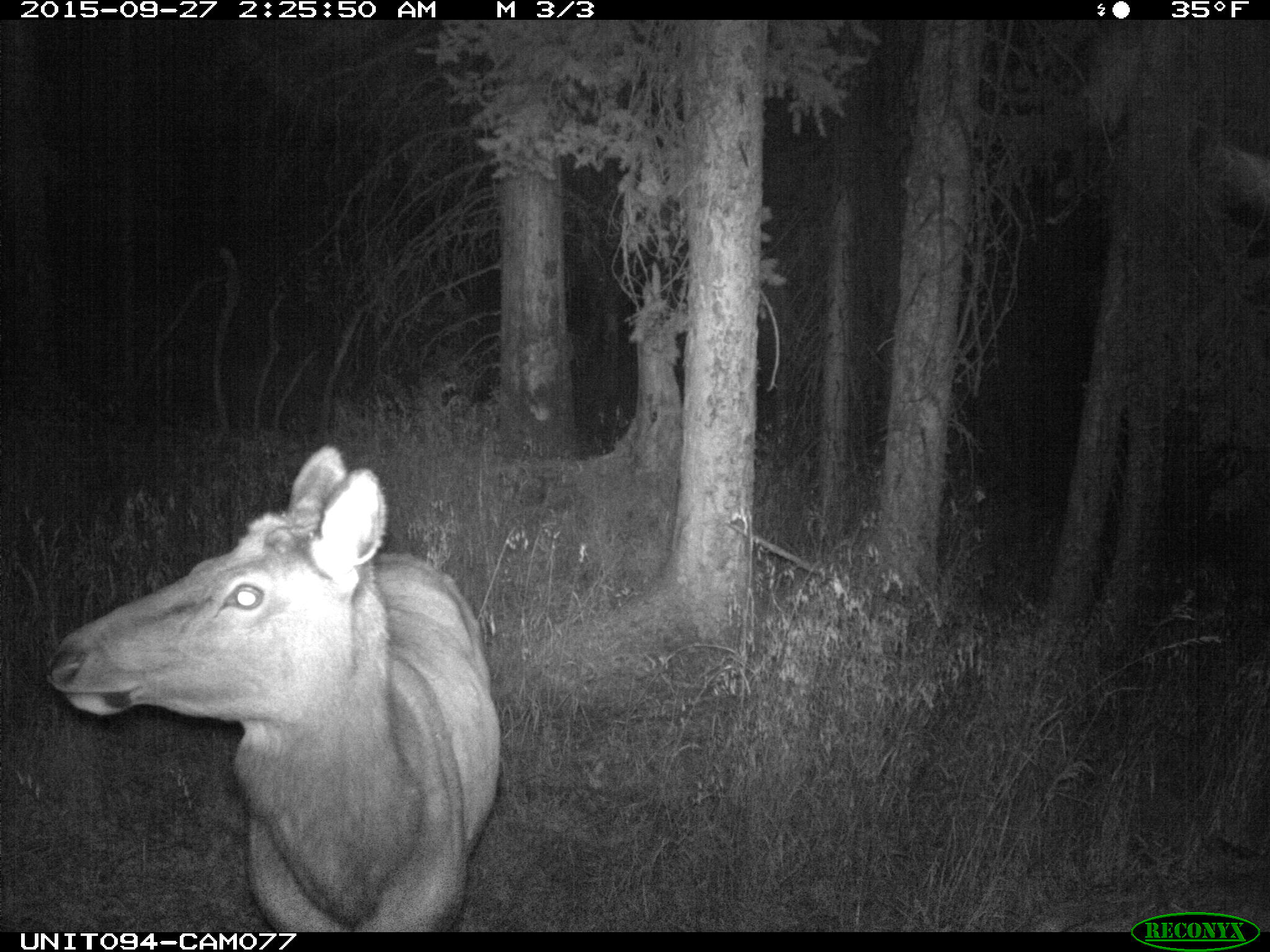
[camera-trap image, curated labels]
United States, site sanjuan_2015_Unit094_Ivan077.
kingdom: Animalia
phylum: Chordata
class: Mammalia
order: Artiodactyla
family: Cervidae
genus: Cervus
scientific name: Cervus elaphus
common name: red deer